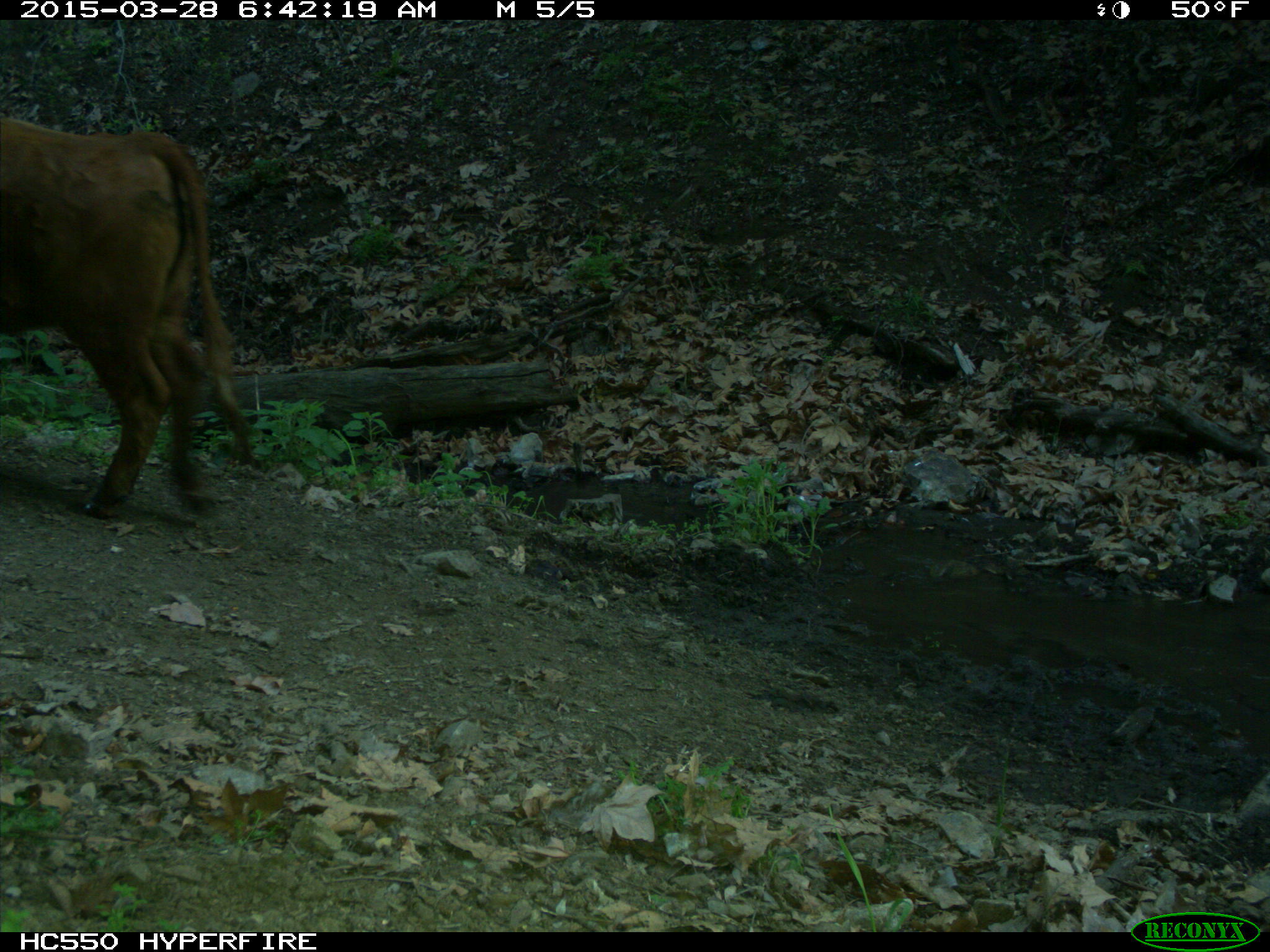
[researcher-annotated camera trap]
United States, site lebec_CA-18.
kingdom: Animalia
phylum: Chordata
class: Mammalia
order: Artiodactyla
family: Bovidae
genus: Bos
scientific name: Bos taurus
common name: domestic cow